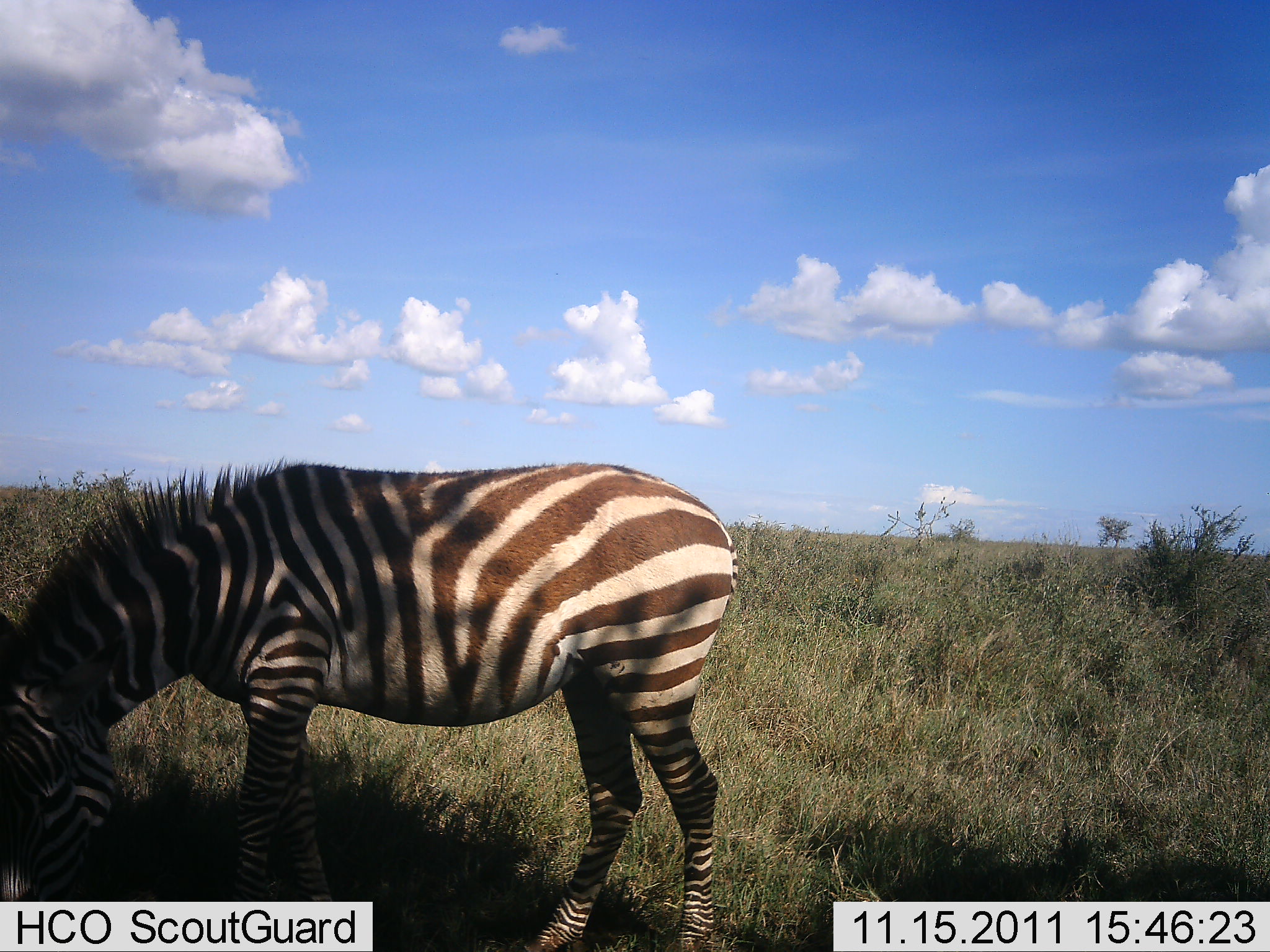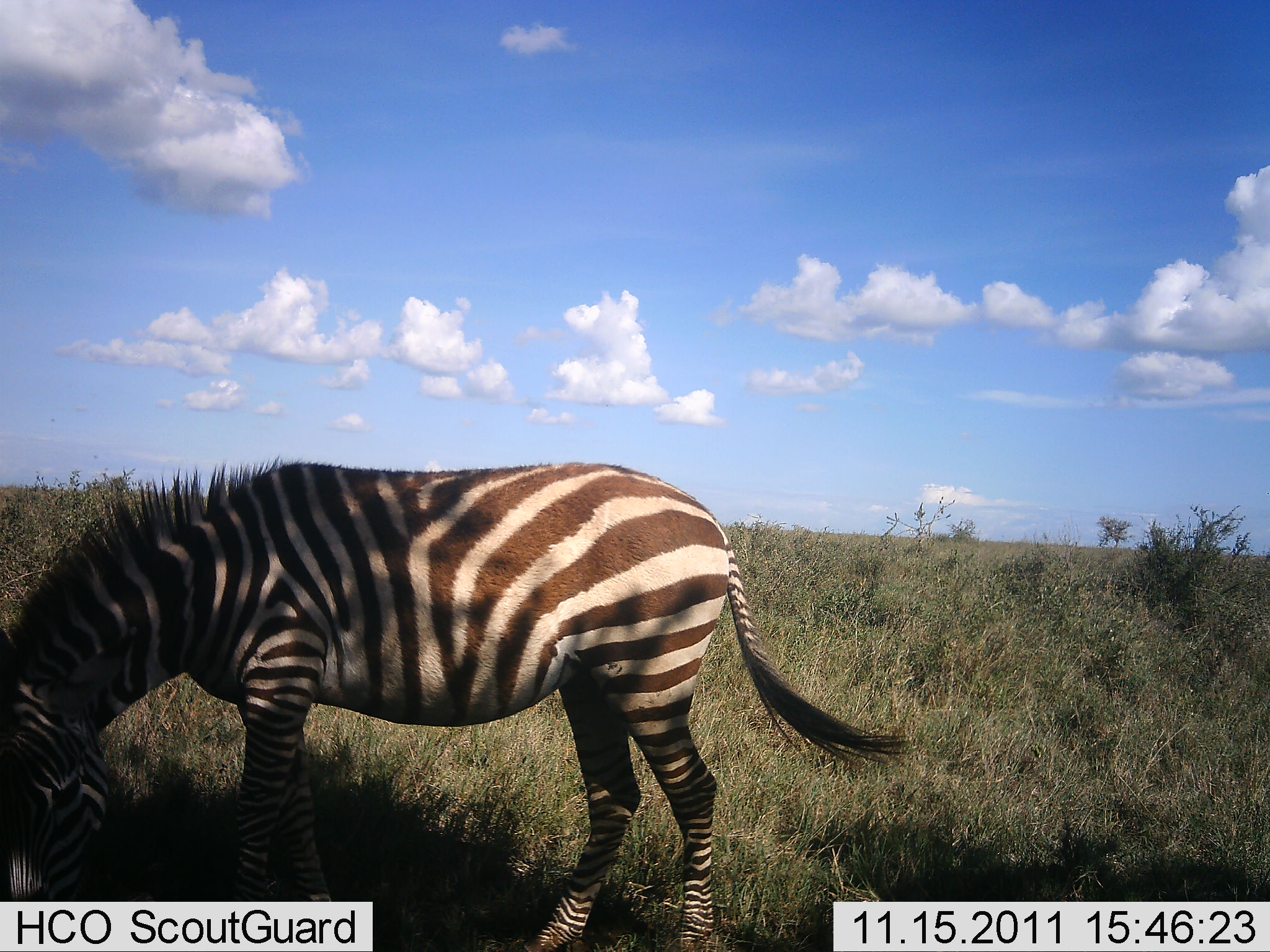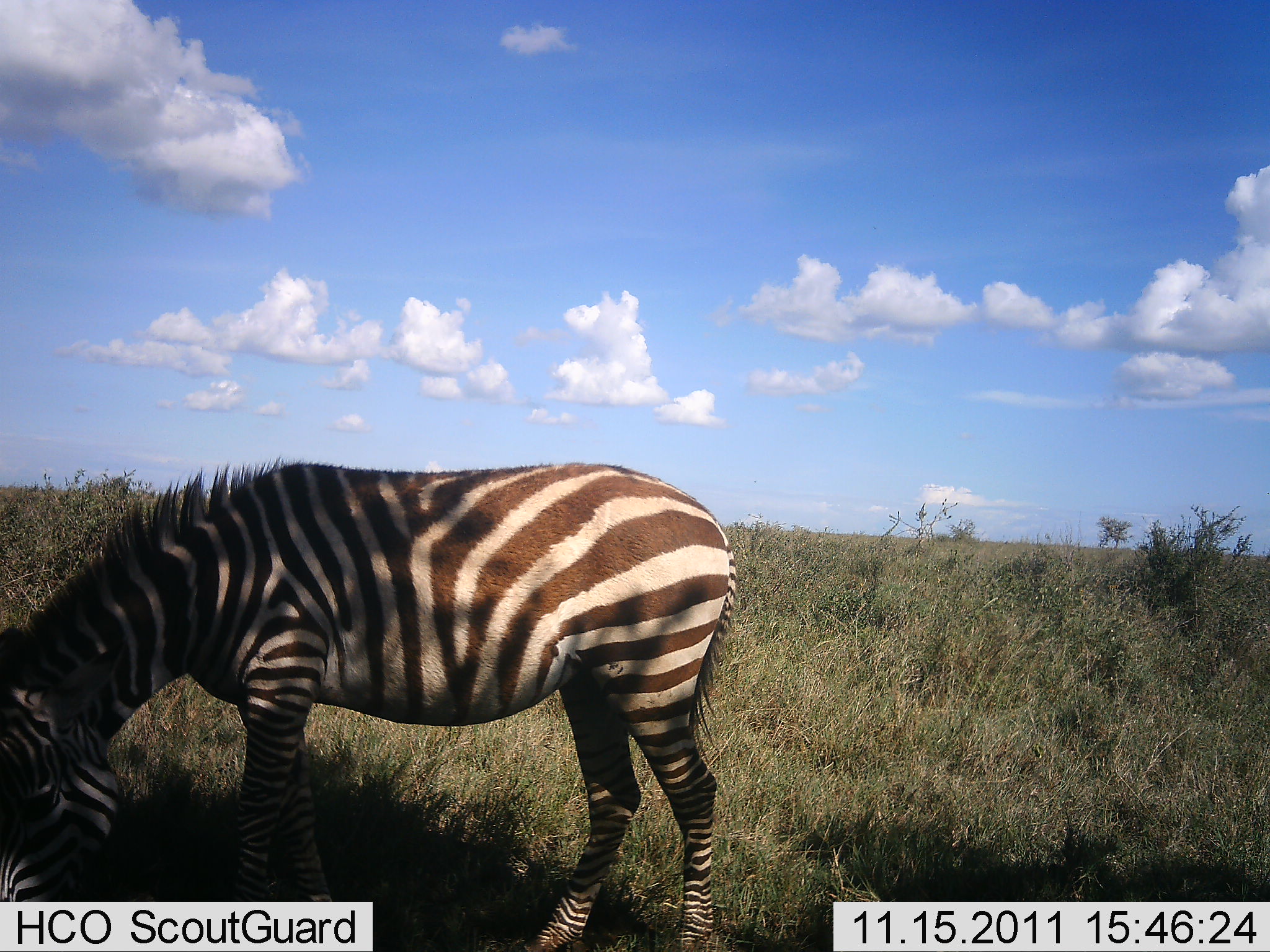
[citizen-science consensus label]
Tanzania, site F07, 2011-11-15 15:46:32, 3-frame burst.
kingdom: Animalia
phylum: Chordata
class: Mammalia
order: Perissodactyla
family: Equidae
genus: Equus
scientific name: Equus quagga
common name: plains zebra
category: zebra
Zebra (plains zebra) (Equus quagga), count 1. Behavior (volunteer vote fractions): standing 15%, resting 0%, moving 0%, interacting 0%. Young present (vote fraction): 0%. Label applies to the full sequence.